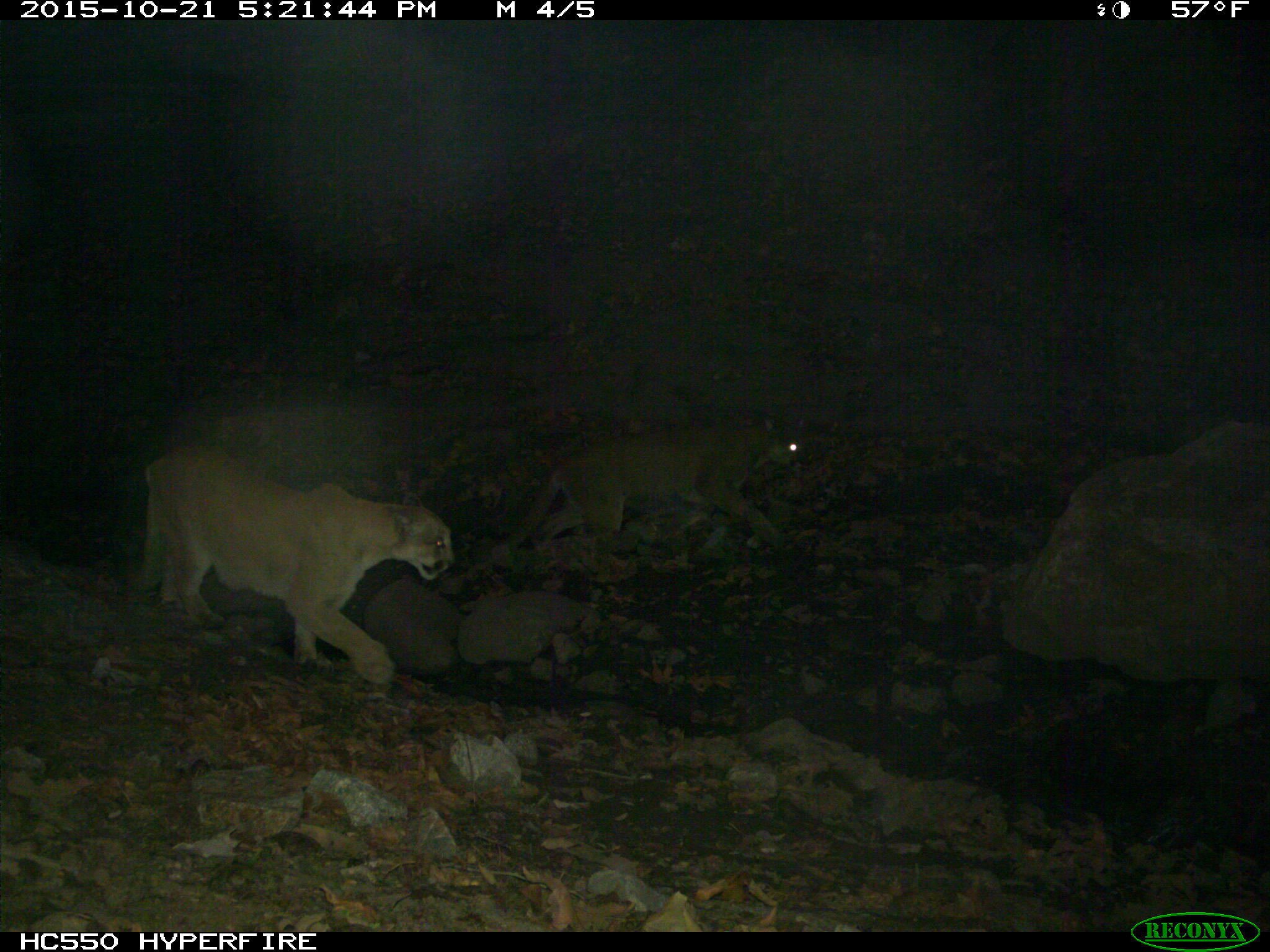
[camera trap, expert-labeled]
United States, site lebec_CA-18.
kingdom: Animalia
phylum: Chordata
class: Mammalia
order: Carnivora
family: Felidae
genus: Puma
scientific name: Puma concolor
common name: mountain lion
Puma concolor (mountain lion).